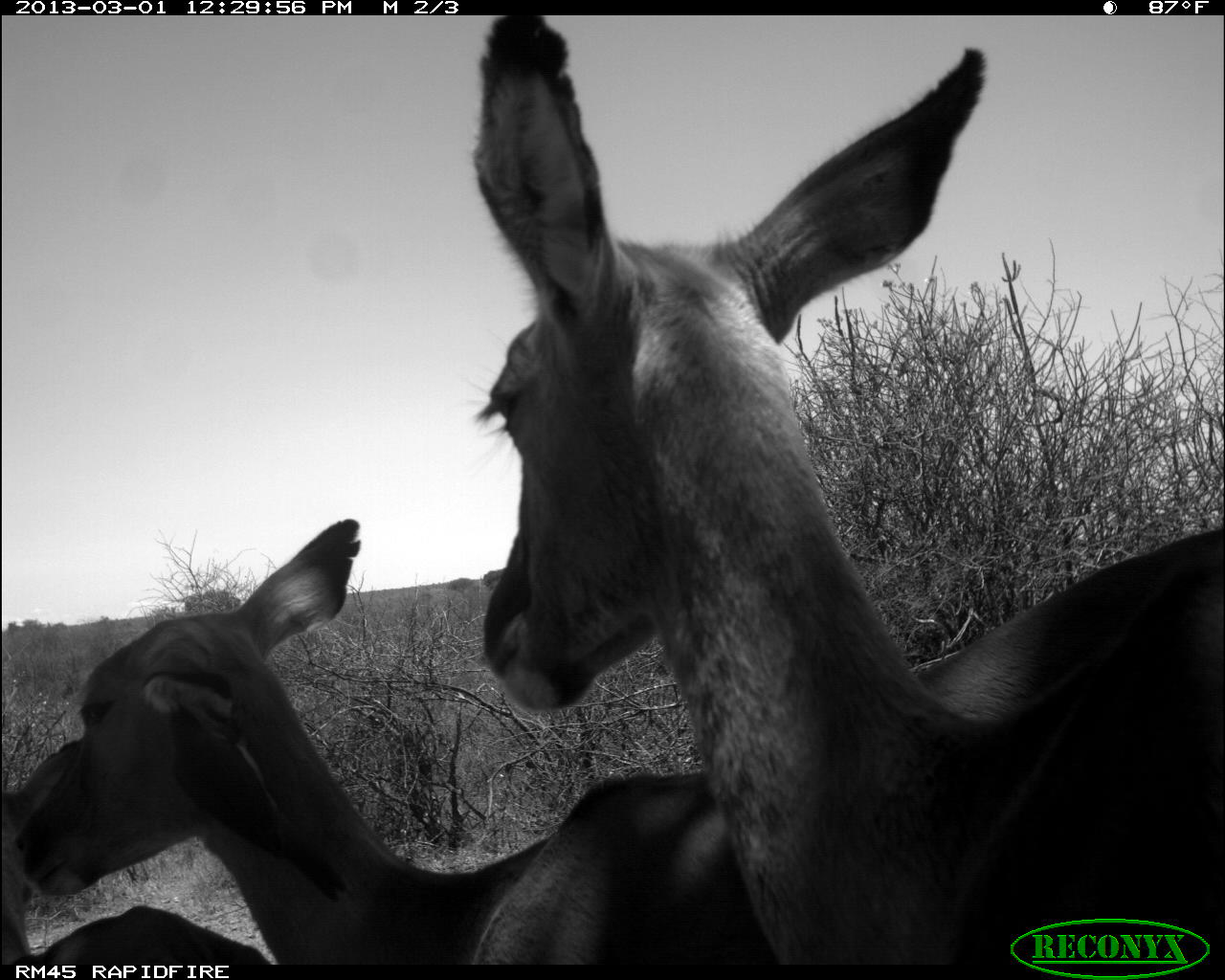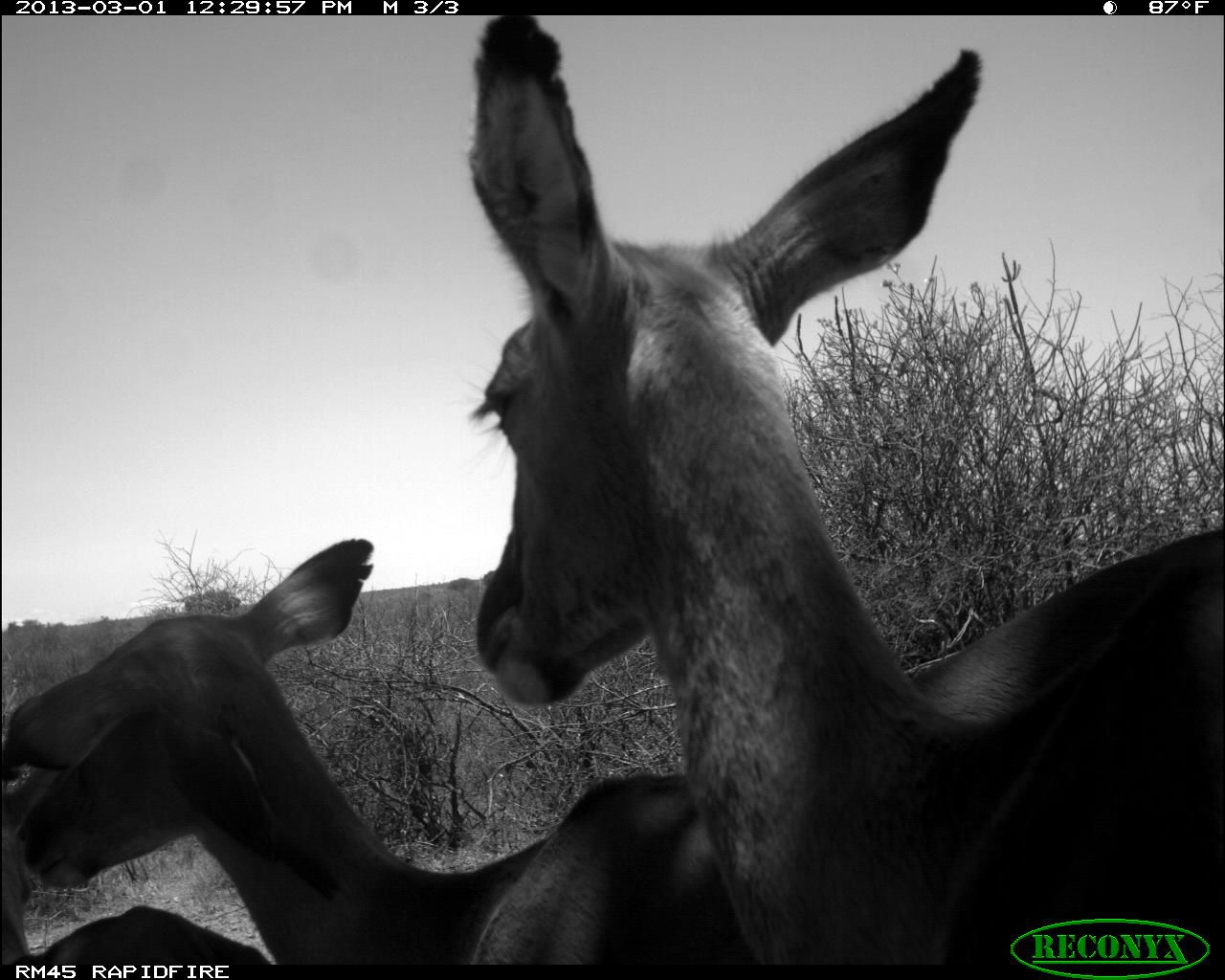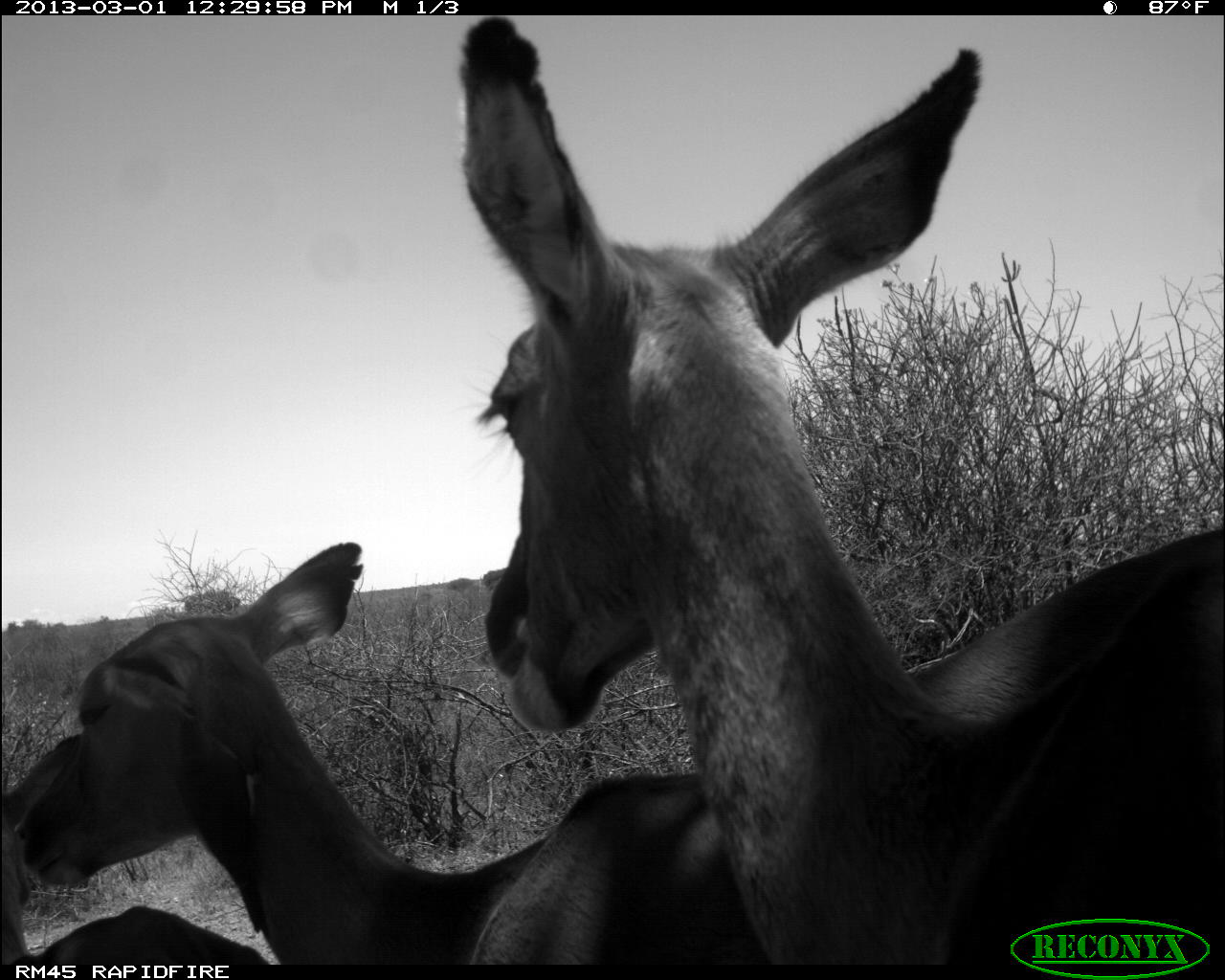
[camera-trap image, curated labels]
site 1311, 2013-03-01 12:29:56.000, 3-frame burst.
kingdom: Animalia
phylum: Chordata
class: Mammalia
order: Artiodactyla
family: Bovidae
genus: Aepyceros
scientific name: Aepyceros melampus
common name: impala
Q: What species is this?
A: Aepyceros melampus (impala).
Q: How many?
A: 3.